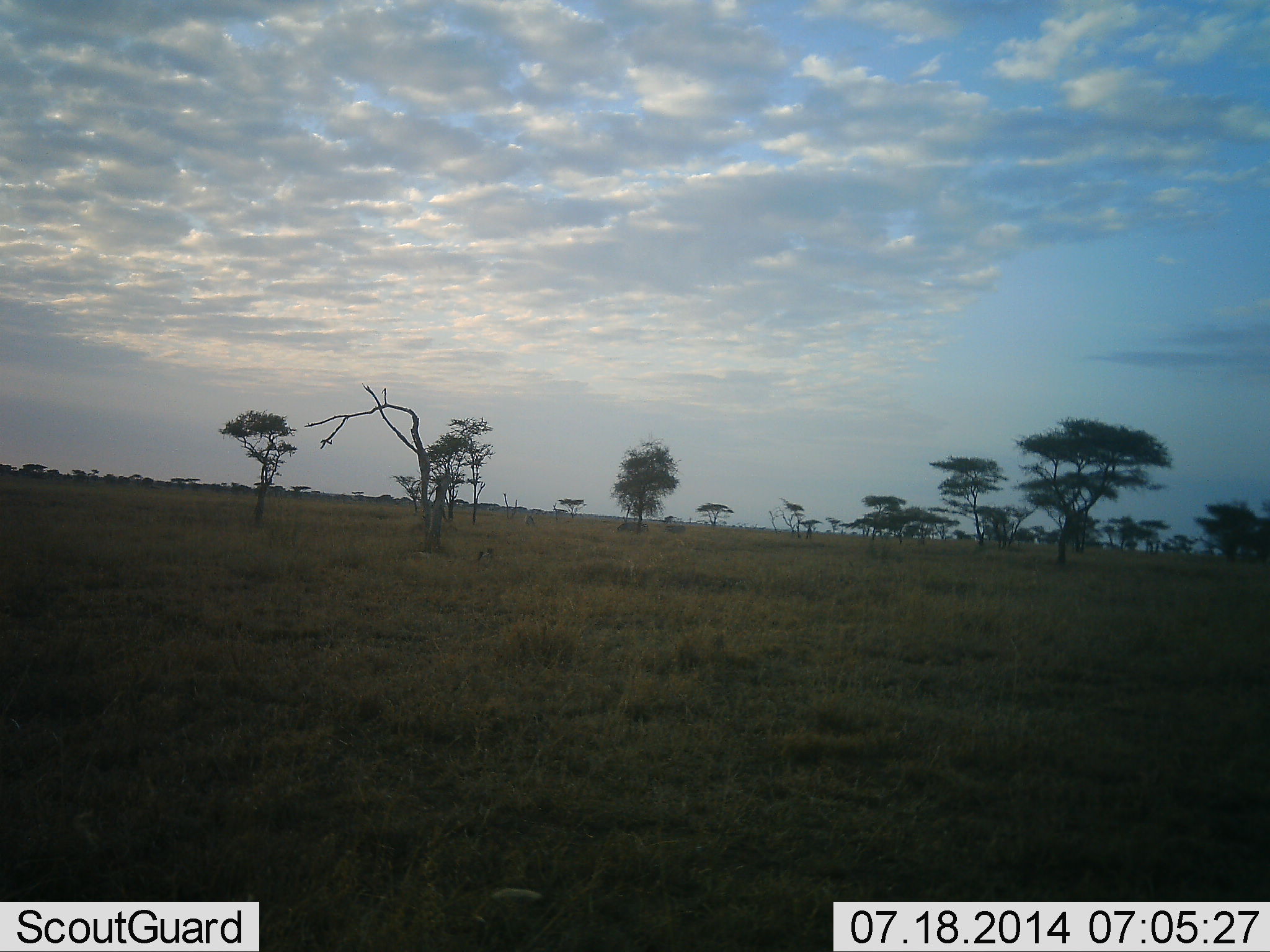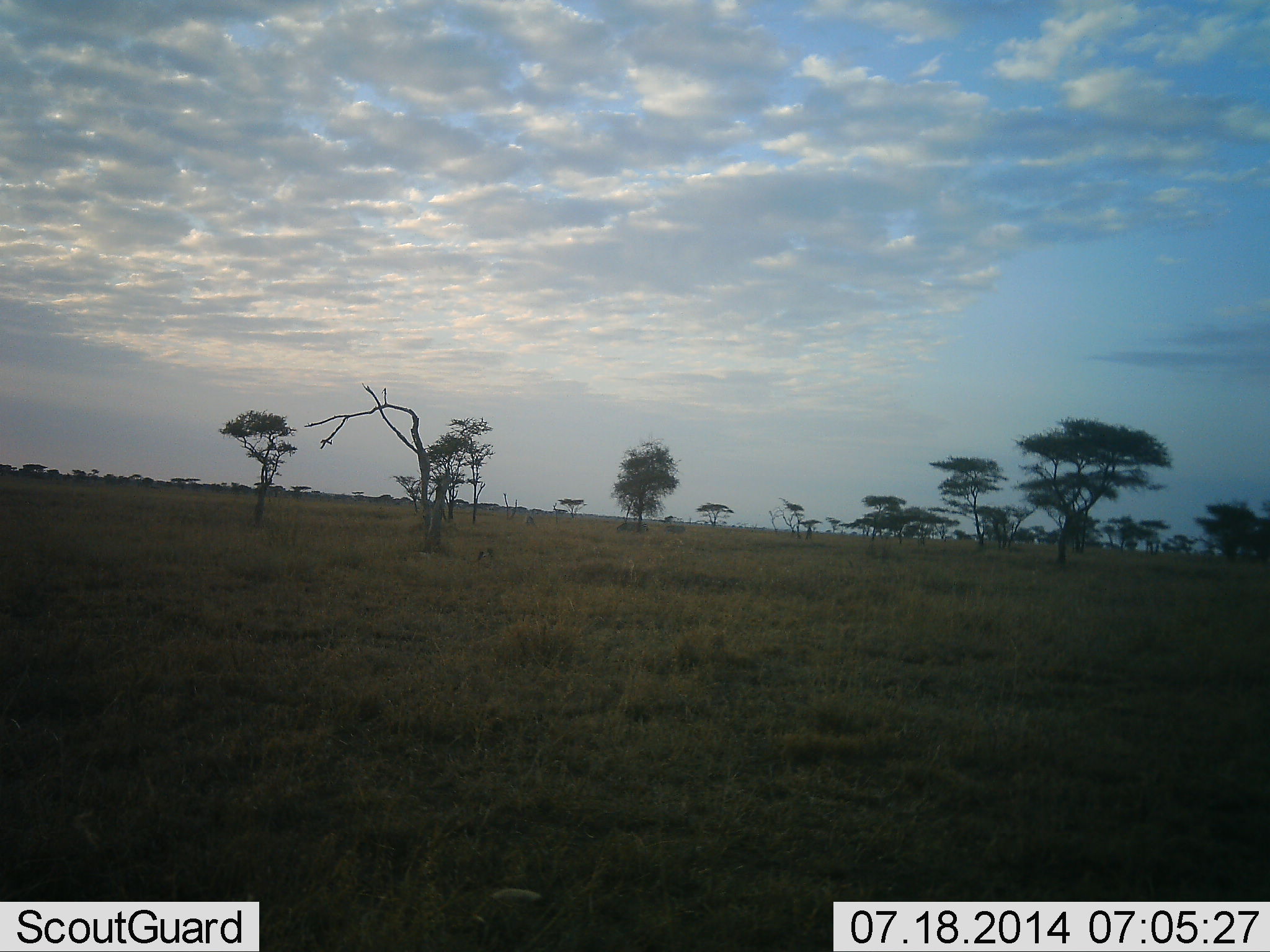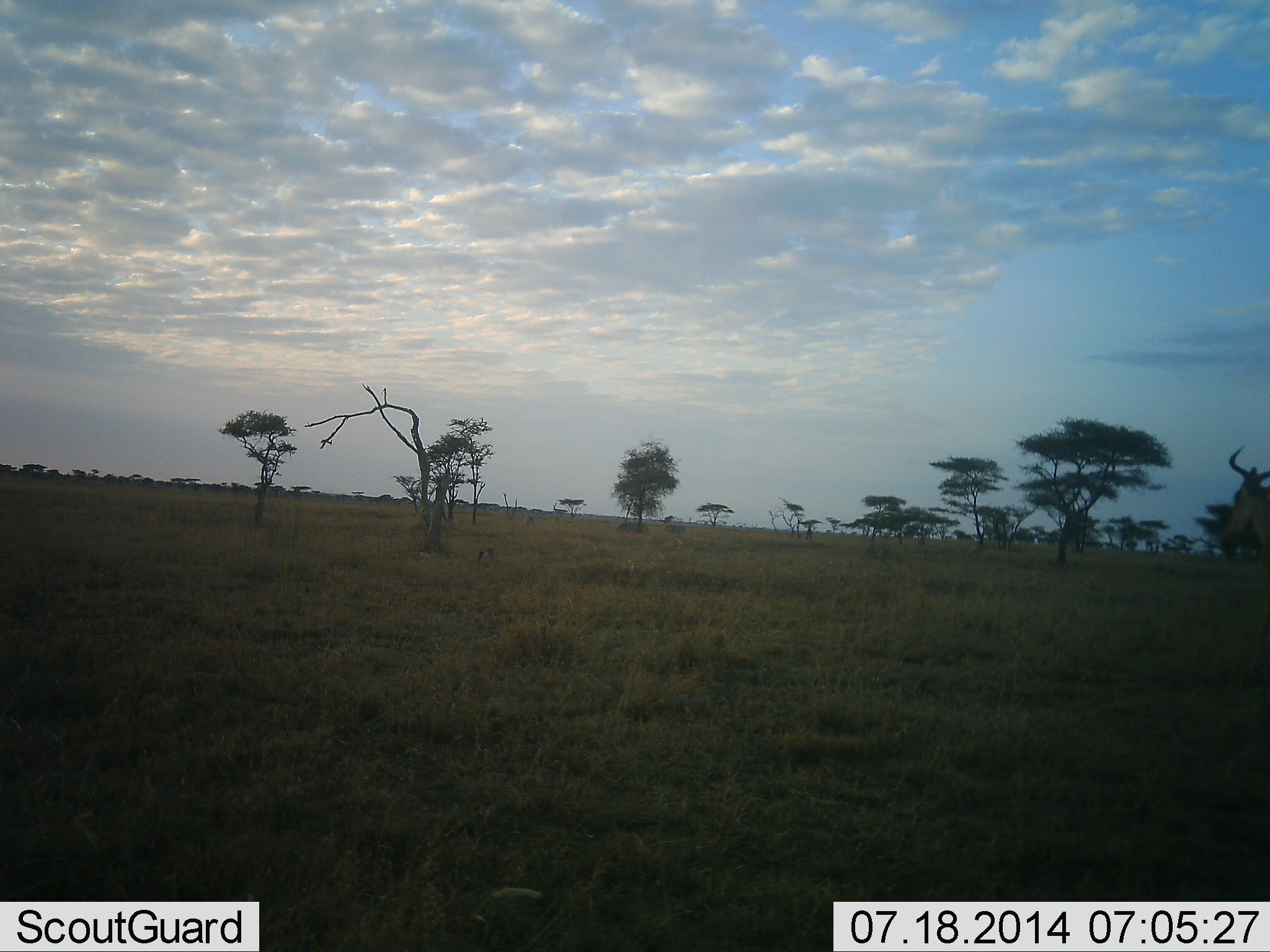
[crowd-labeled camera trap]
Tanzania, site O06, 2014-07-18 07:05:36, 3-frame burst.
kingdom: Animalia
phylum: Chordata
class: Mammalia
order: Artiodactyla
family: Bovidae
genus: Alcelaphus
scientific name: Alcelaphus buselaphus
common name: hartebeest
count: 1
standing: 0%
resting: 0%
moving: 100%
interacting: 0%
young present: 0%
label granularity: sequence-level